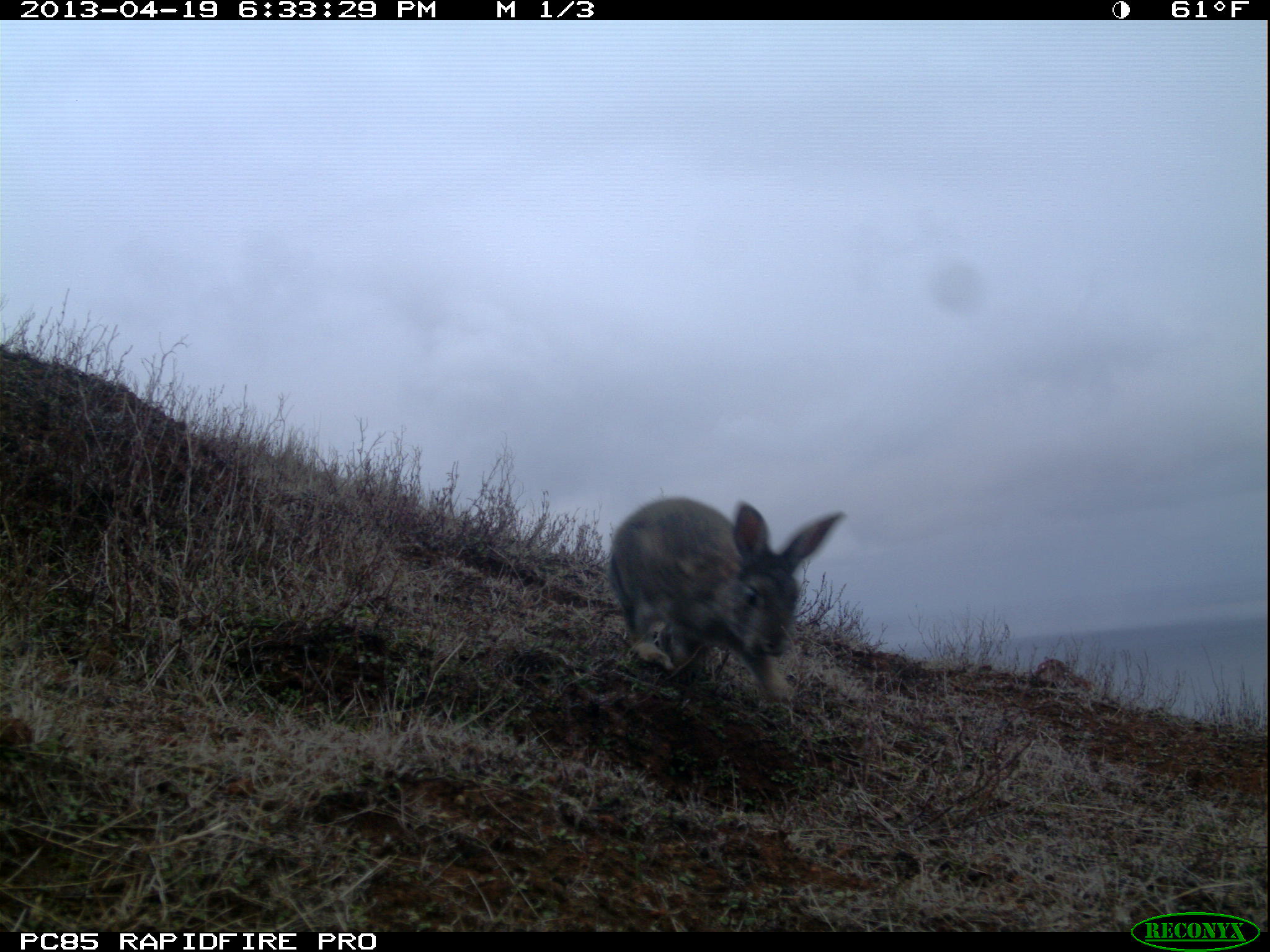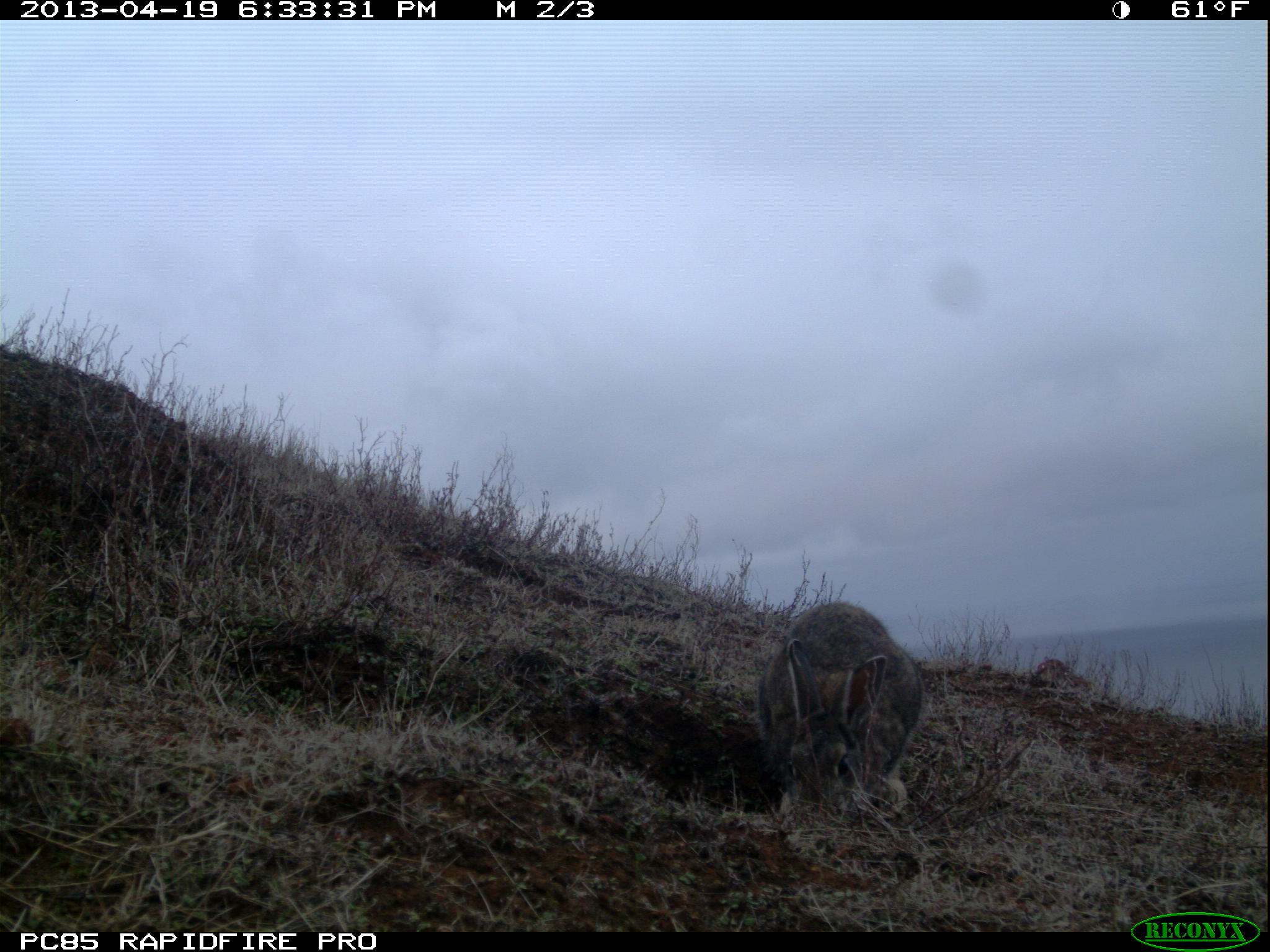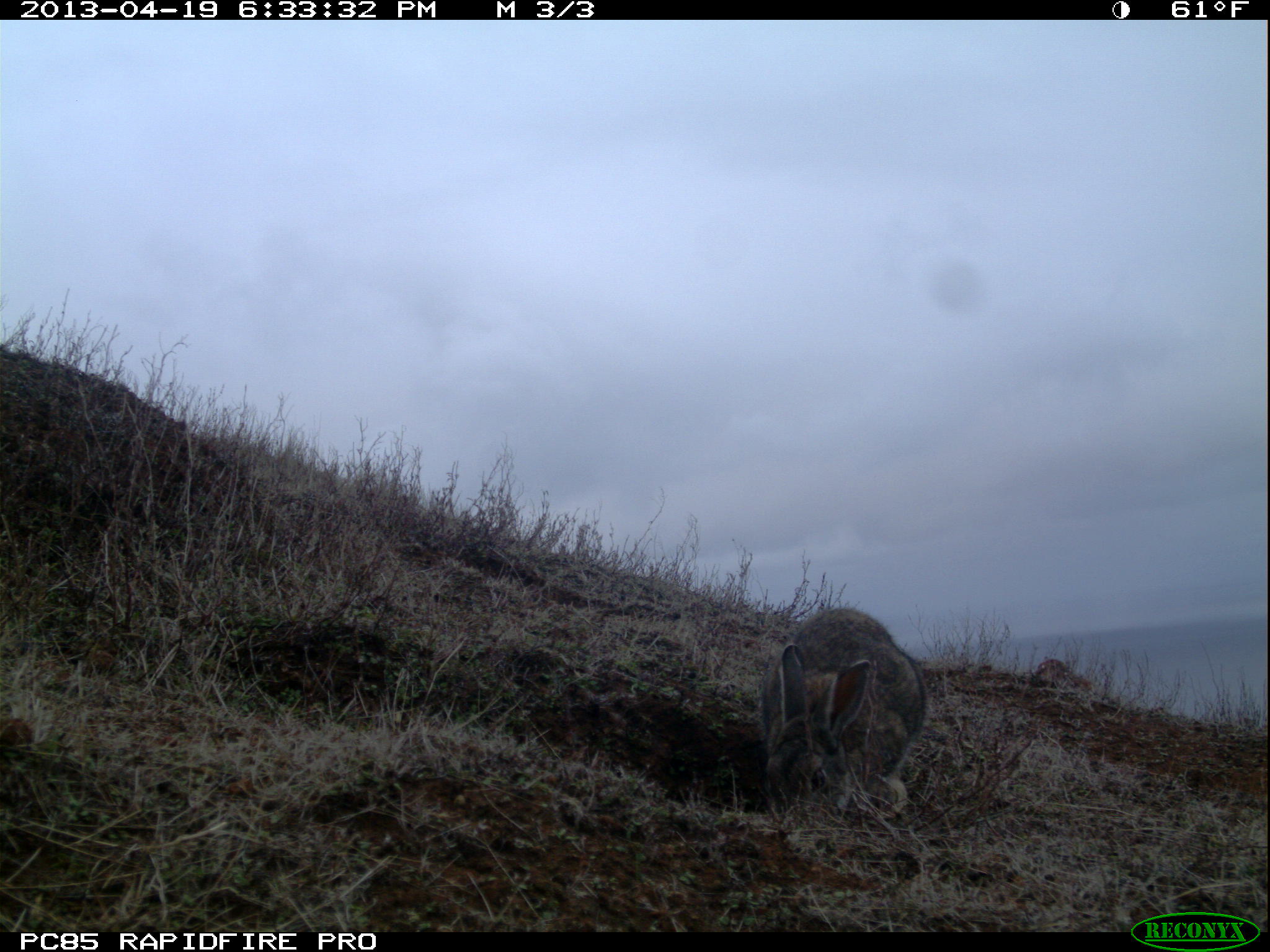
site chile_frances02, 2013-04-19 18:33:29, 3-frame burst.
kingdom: Animalia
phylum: Chordata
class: Mammalia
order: Lagomorpha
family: Leporidae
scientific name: Leporidae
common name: rabbits and hares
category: rabbit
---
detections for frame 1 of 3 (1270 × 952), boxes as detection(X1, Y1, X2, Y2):
rabbit: detection(600, 493, 846, 715)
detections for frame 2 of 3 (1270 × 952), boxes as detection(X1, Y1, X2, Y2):
rabbit: detection(752, 599, 925, 821)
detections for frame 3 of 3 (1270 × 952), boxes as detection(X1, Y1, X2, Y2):
rabbit: detection(755, 604, 927, 817)